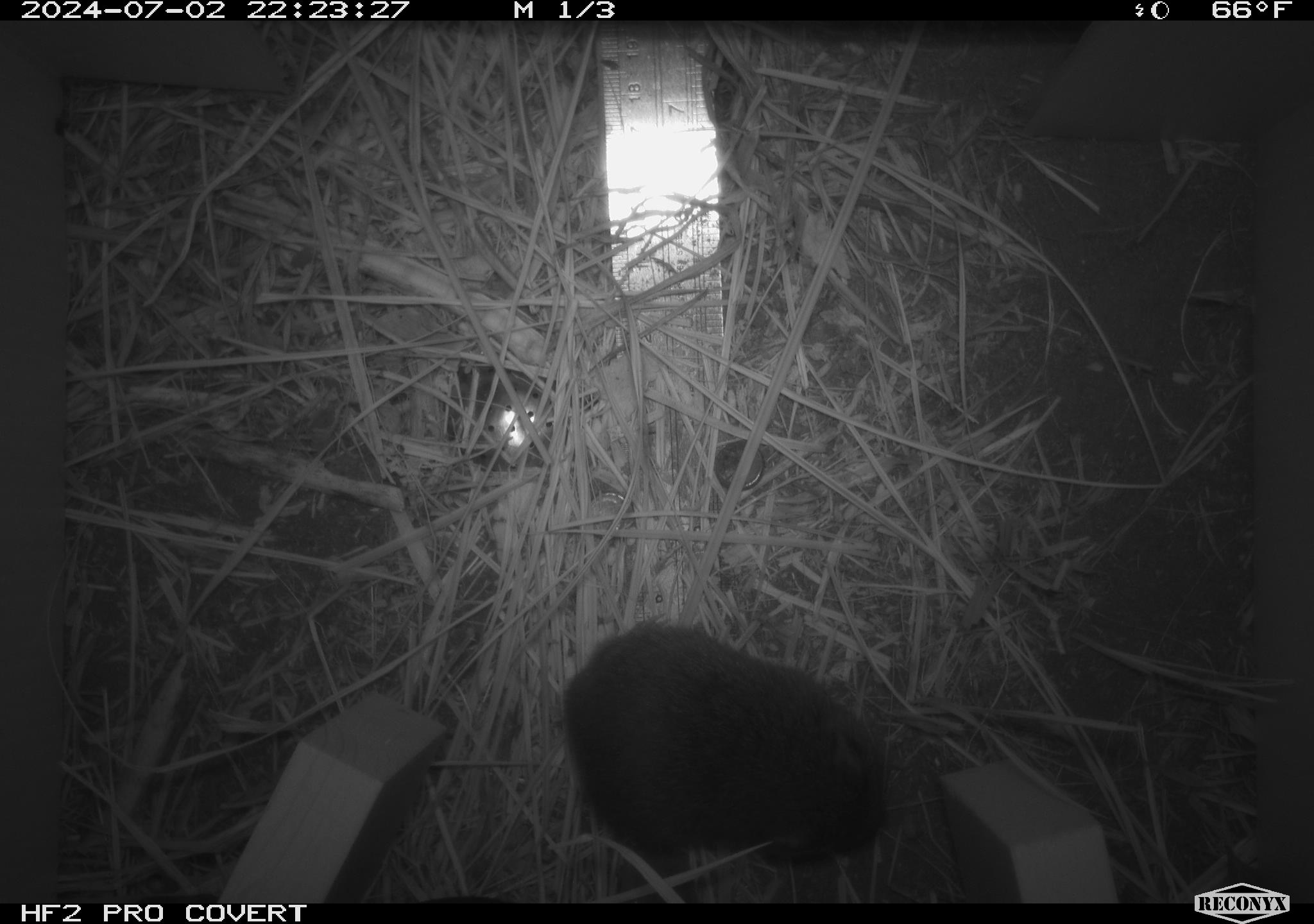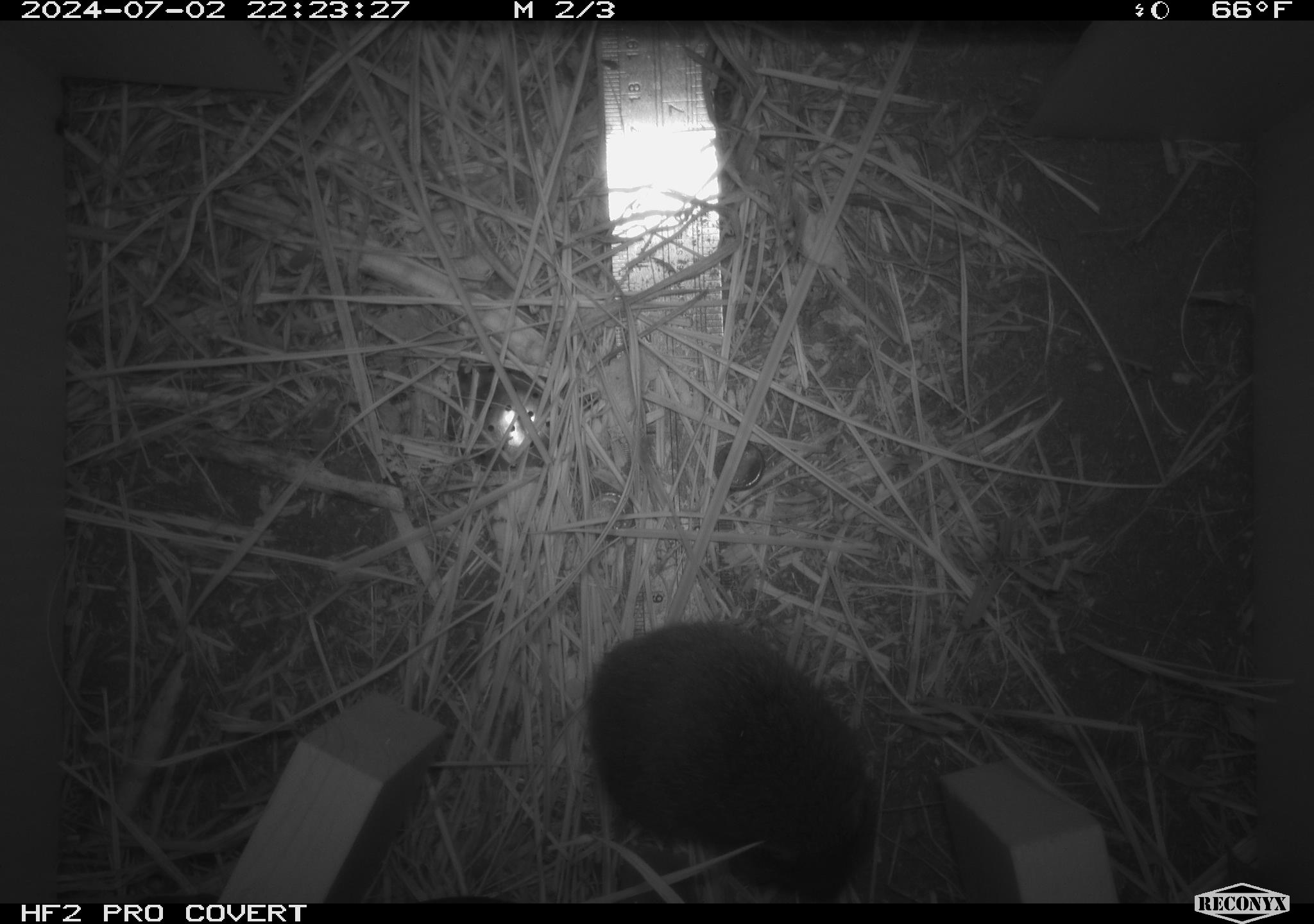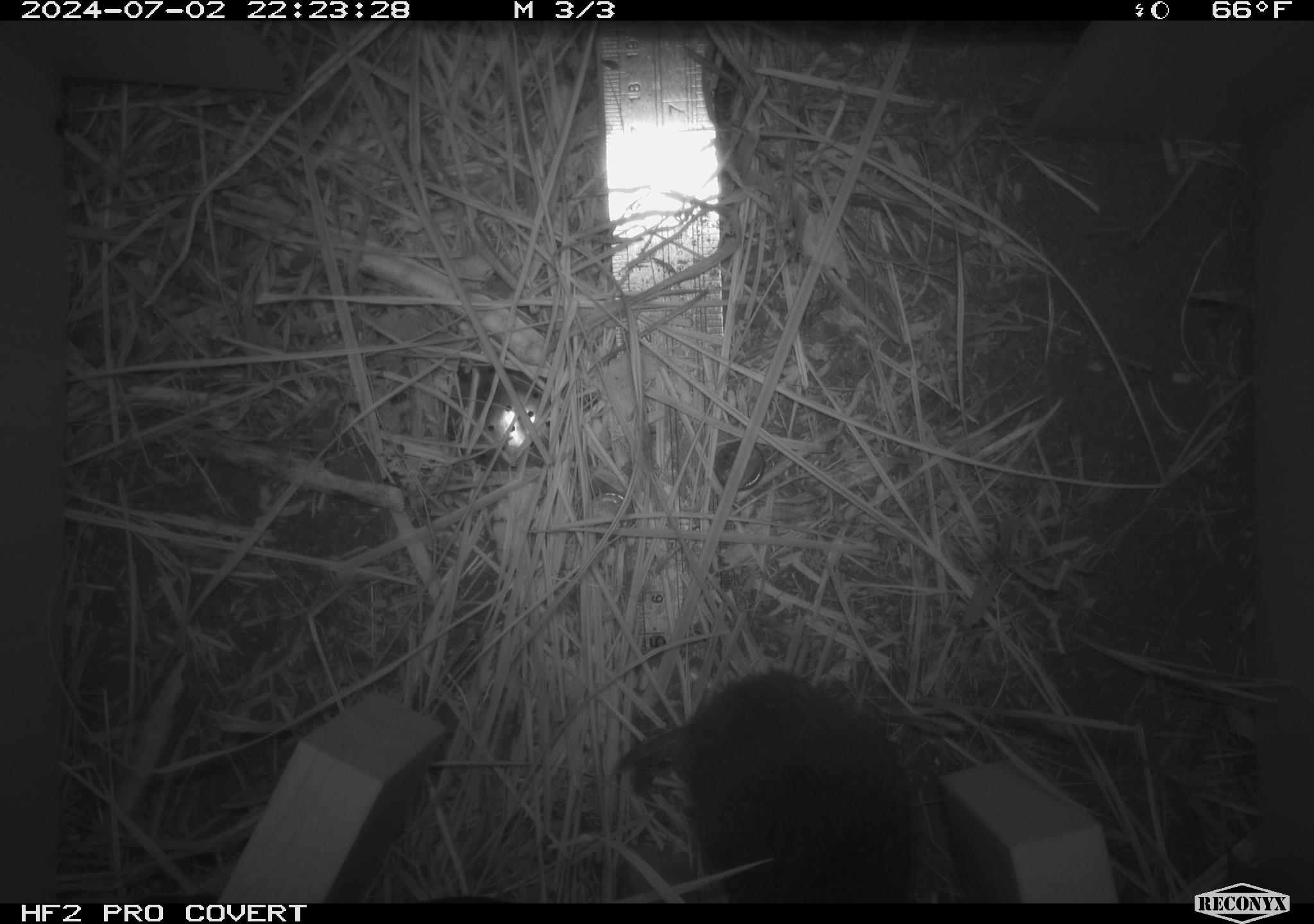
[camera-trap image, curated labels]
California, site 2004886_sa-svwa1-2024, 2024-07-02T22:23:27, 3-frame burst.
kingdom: Animalia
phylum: Chordata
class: Mammalia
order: Rodentia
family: Cricetidae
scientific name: Arvicolinae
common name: voles, lemmings, and muskrats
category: arvicolinae subfamily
Arvicolinae subfamily (voles, lemmings, and muskrats) (Arvicolinae).